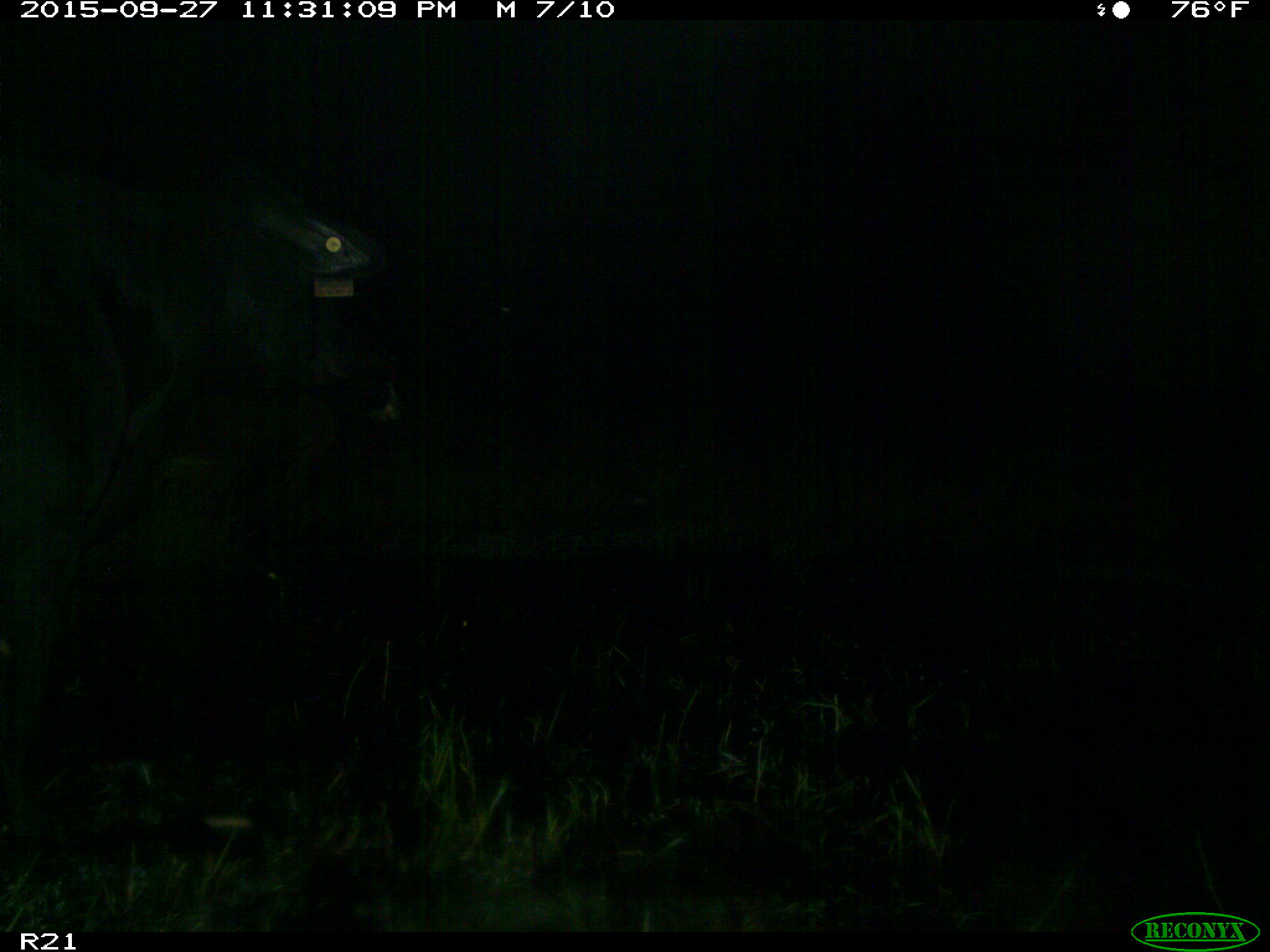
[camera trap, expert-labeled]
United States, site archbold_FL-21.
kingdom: Animalia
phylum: Chordata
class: Mammalia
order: Artiodactyla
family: Bovidae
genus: Bos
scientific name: Bos taurus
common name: domestic cow